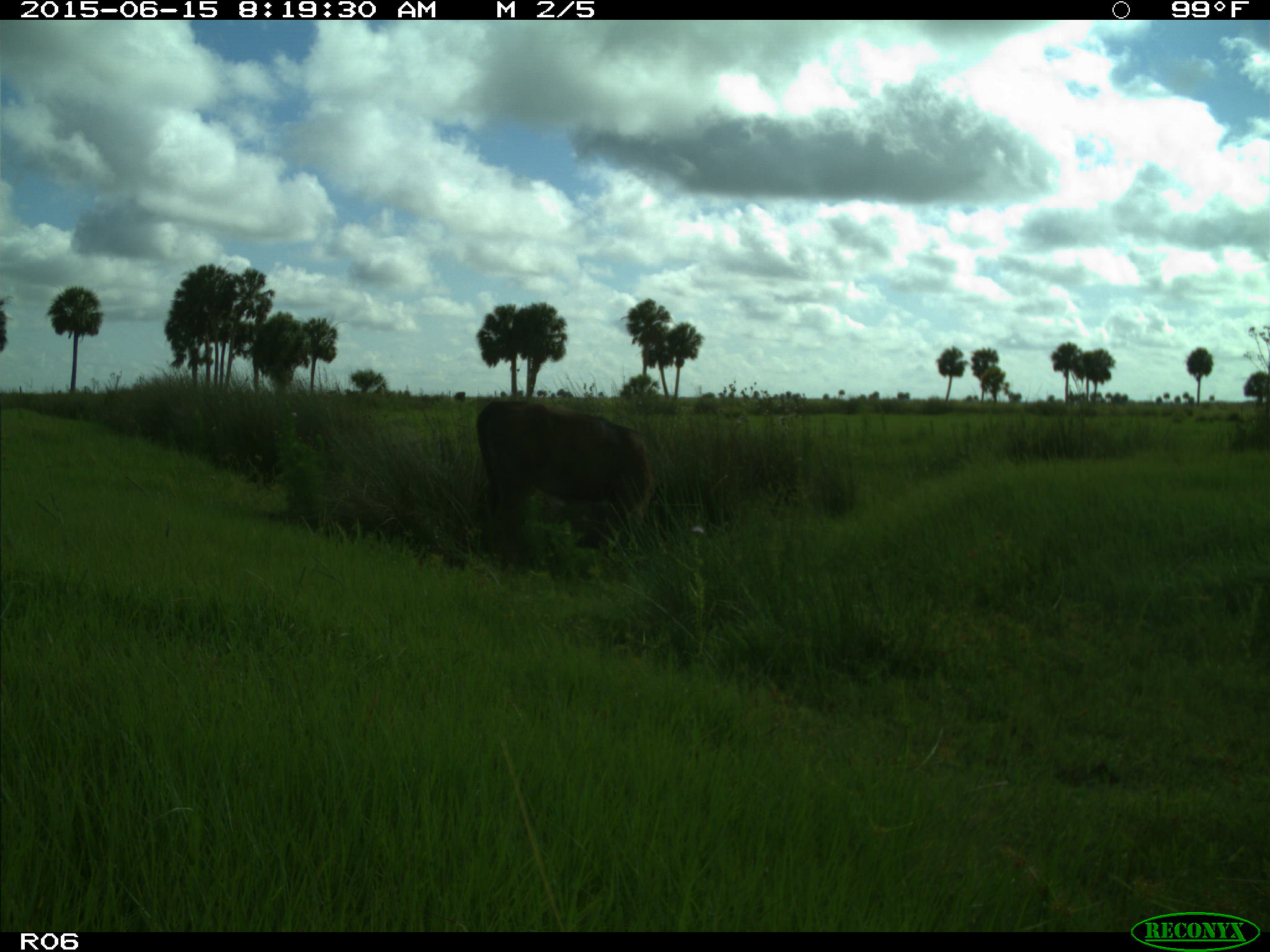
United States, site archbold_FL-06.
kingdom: Animalia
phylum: Chordata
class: Mammalia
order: Artiodactyla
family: Bovidae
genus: Bos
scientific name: Bos taurus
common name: domestic cow